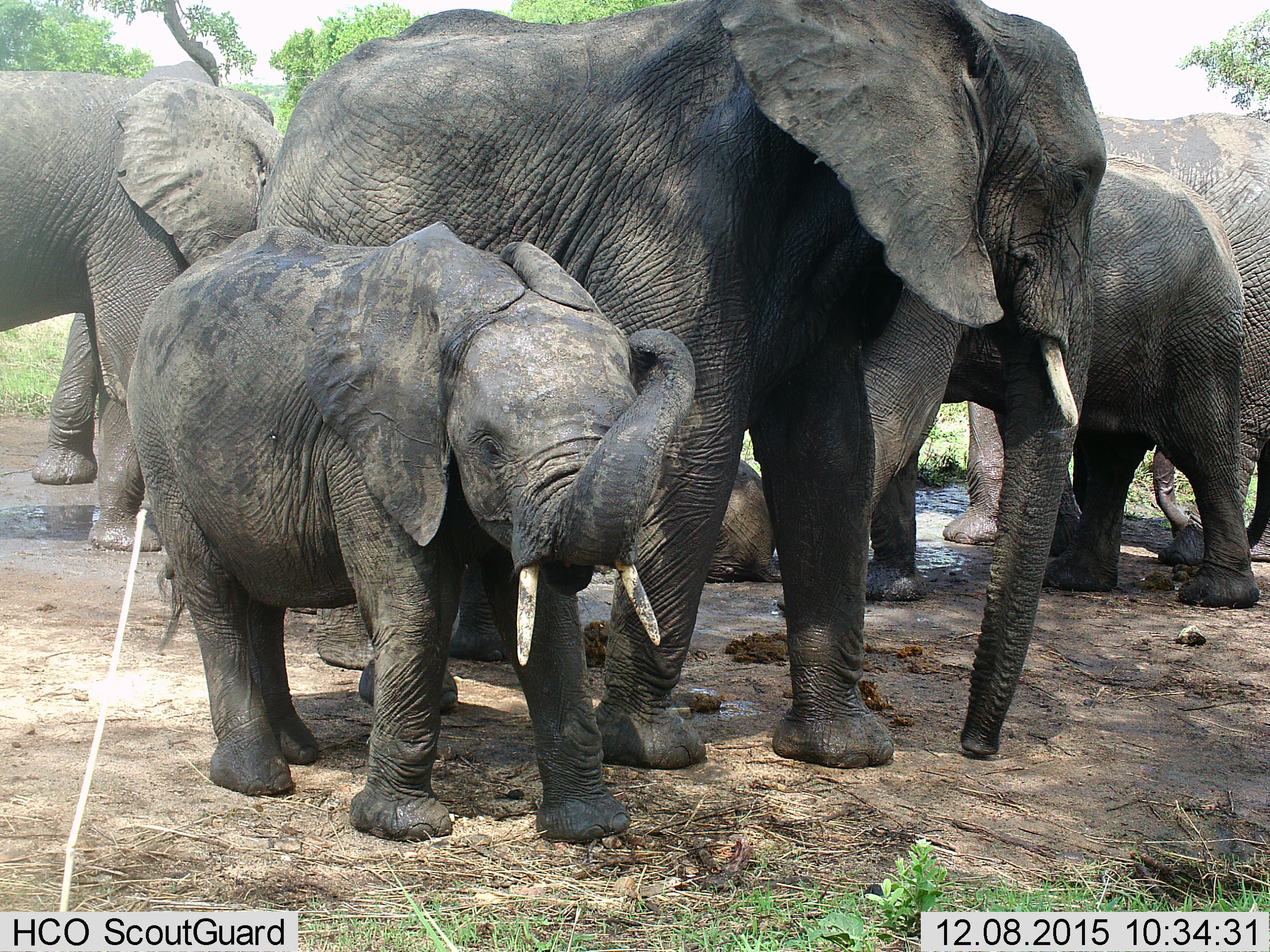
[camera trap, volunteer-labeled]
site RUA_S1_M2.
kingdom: Animalia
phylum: Chordata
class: Mammalia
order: Proboscidea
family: Elephantidae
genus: Loxodonta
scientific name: Loxodonta africana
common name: african bush elephant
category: elephant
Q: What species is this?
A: Elephant (african bush elephant) (Loxodonta africana).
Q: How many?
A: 8.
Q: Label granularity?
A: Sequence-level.